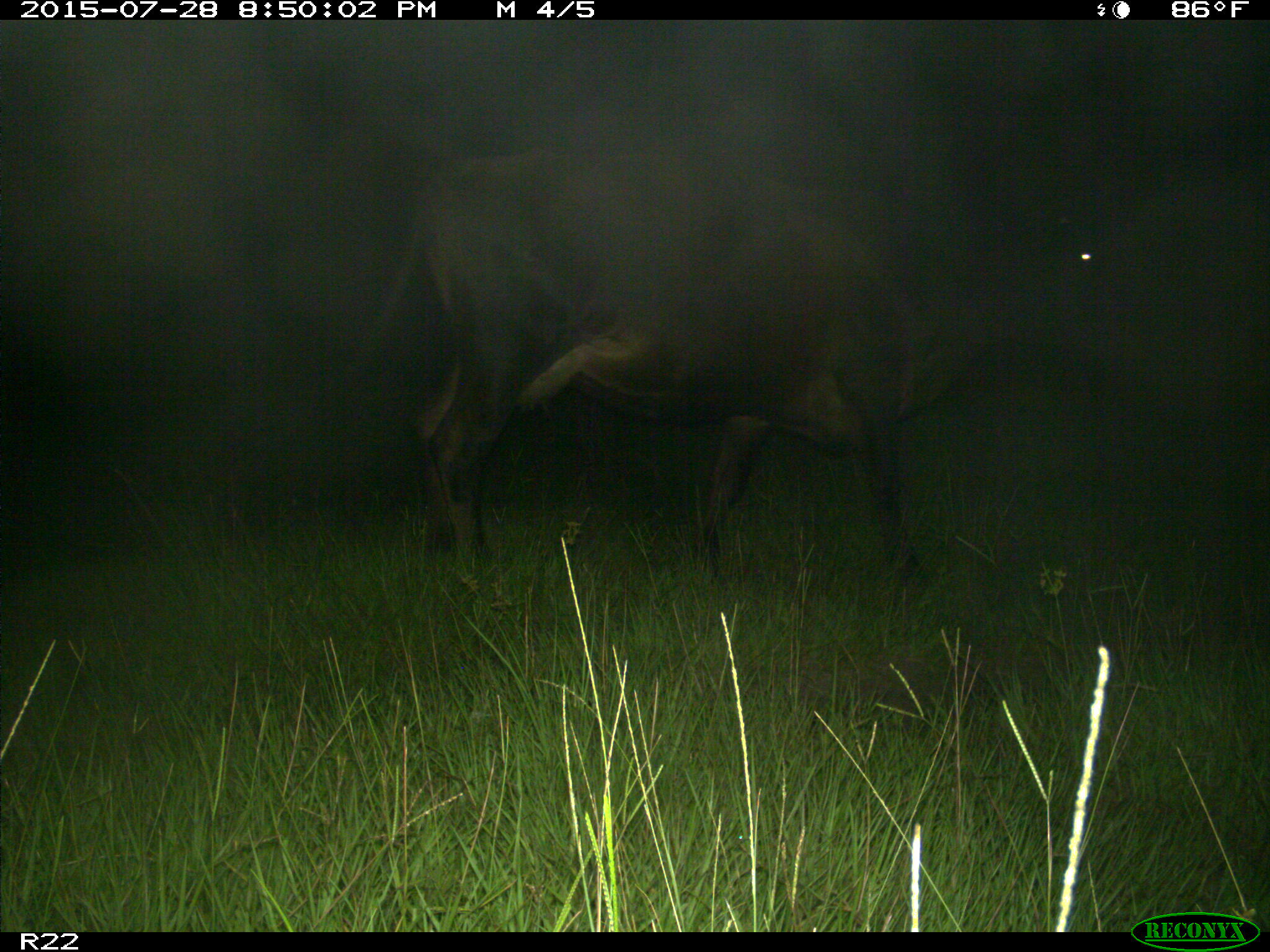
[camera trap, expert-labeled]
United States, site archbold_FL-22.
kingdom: Animalia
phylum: Chordata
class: Mammalia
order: Artiodactyla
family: Bovidae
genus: Bos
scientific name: Bos taurus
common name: domestic cow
Bos taurus (domestic cow).